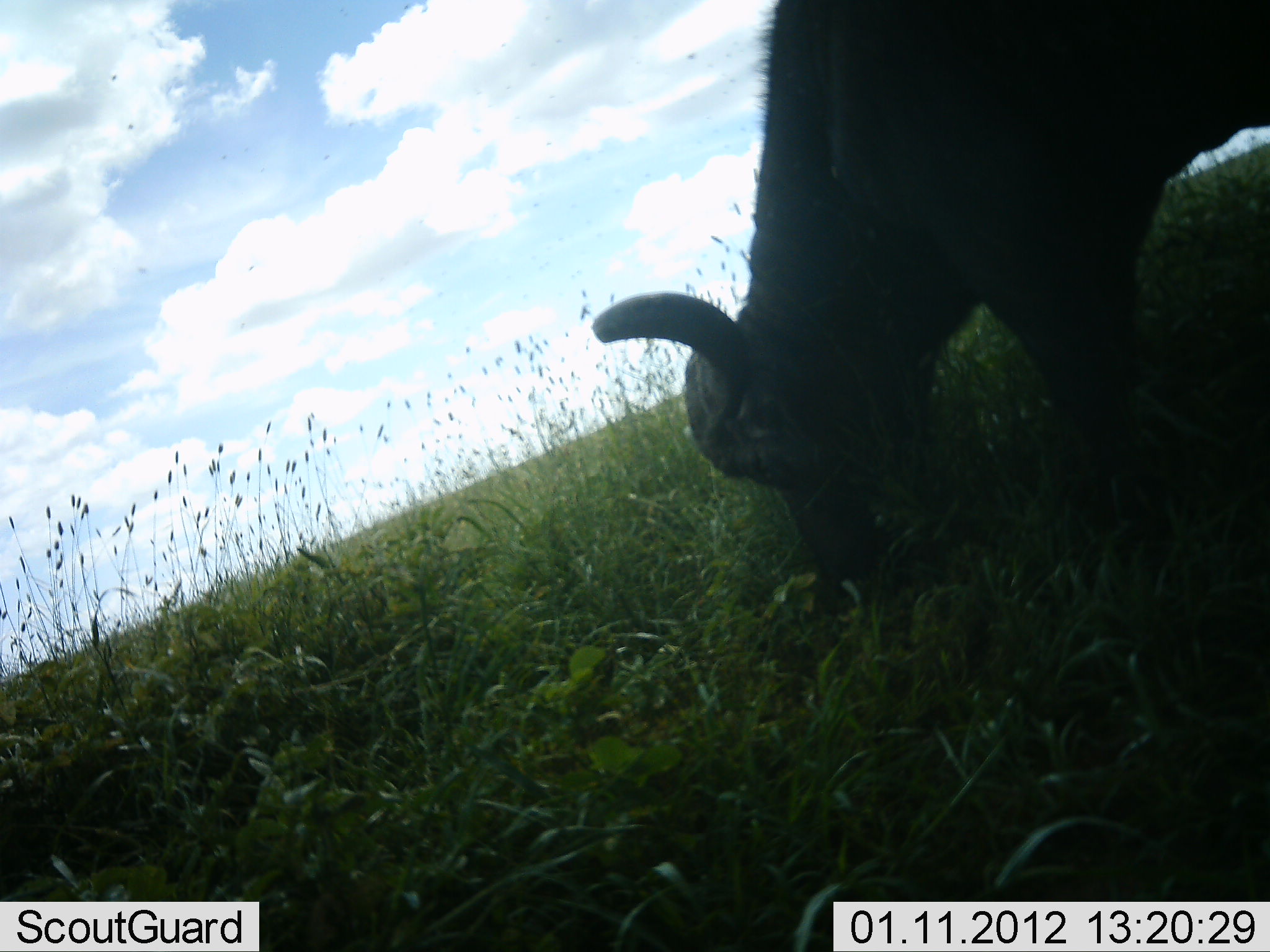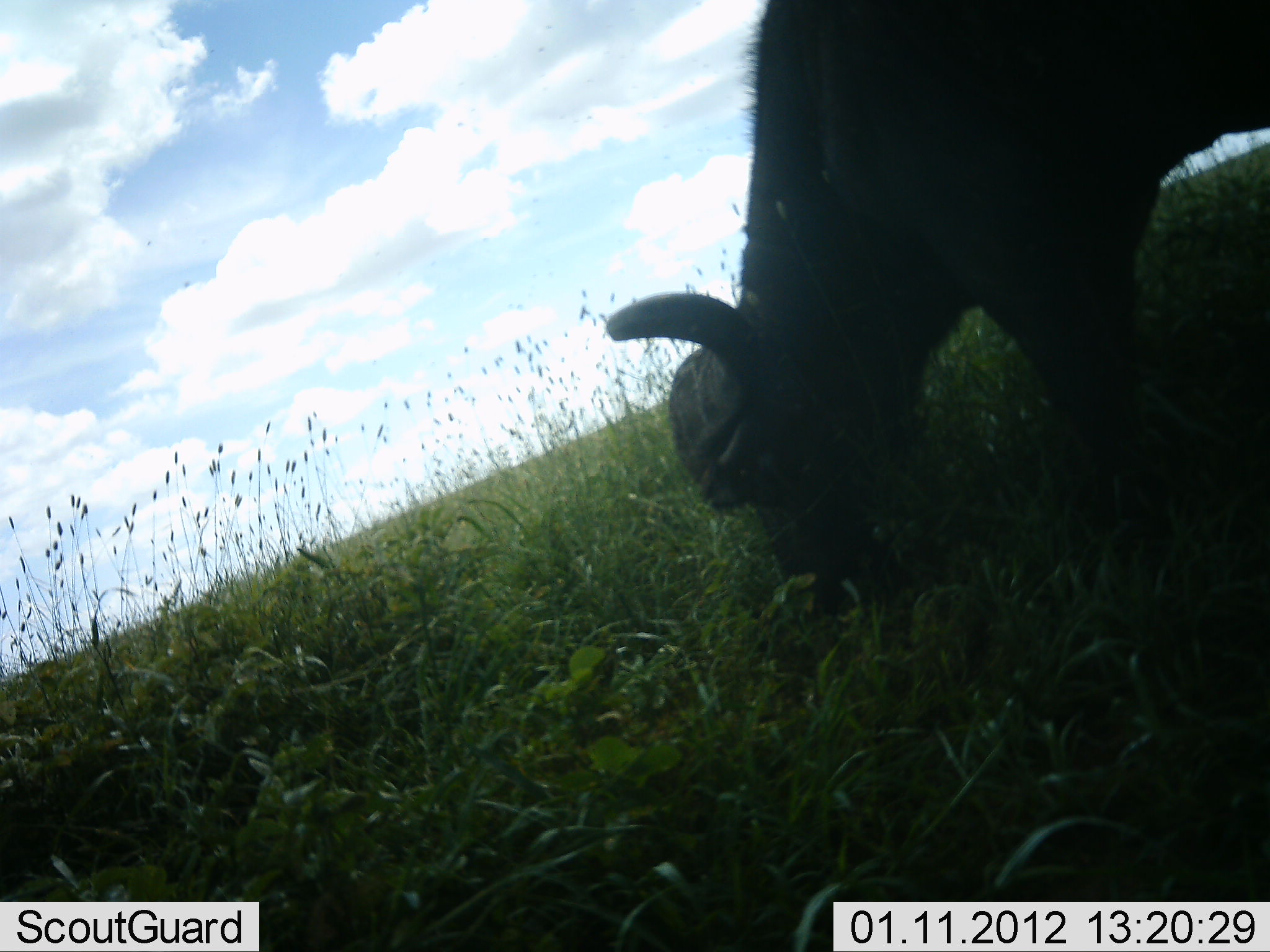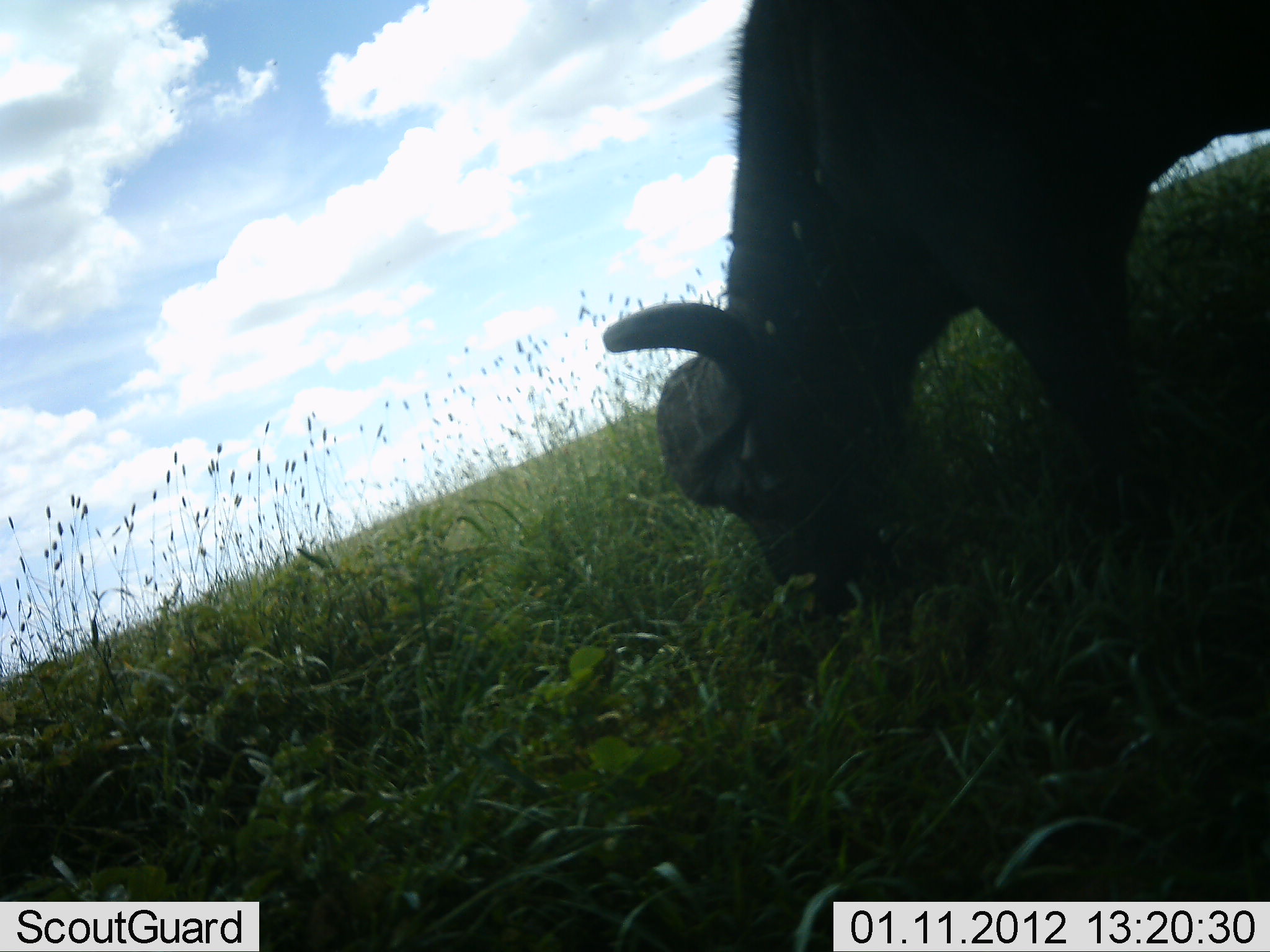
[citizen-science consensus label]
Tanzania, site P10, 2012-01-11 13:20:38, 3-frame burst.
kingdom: Animalia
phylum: Chordata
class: Mammalia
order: Artiodactyla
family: Bovidae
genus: Syncerus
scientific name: Syncerus caffer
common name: cape buffalo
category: buffalo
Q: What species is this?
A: Buffalo (cape buffalo) (Syncerus caffer).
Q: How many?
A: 1.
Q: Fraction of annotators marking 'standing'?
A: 0%.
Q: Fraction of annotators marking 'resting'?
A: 10%.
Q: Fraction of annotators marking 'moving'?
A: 0%.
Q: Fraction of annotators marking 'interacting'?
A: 0%.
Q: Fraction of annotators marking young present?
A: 0%.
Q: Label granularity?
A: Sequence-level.